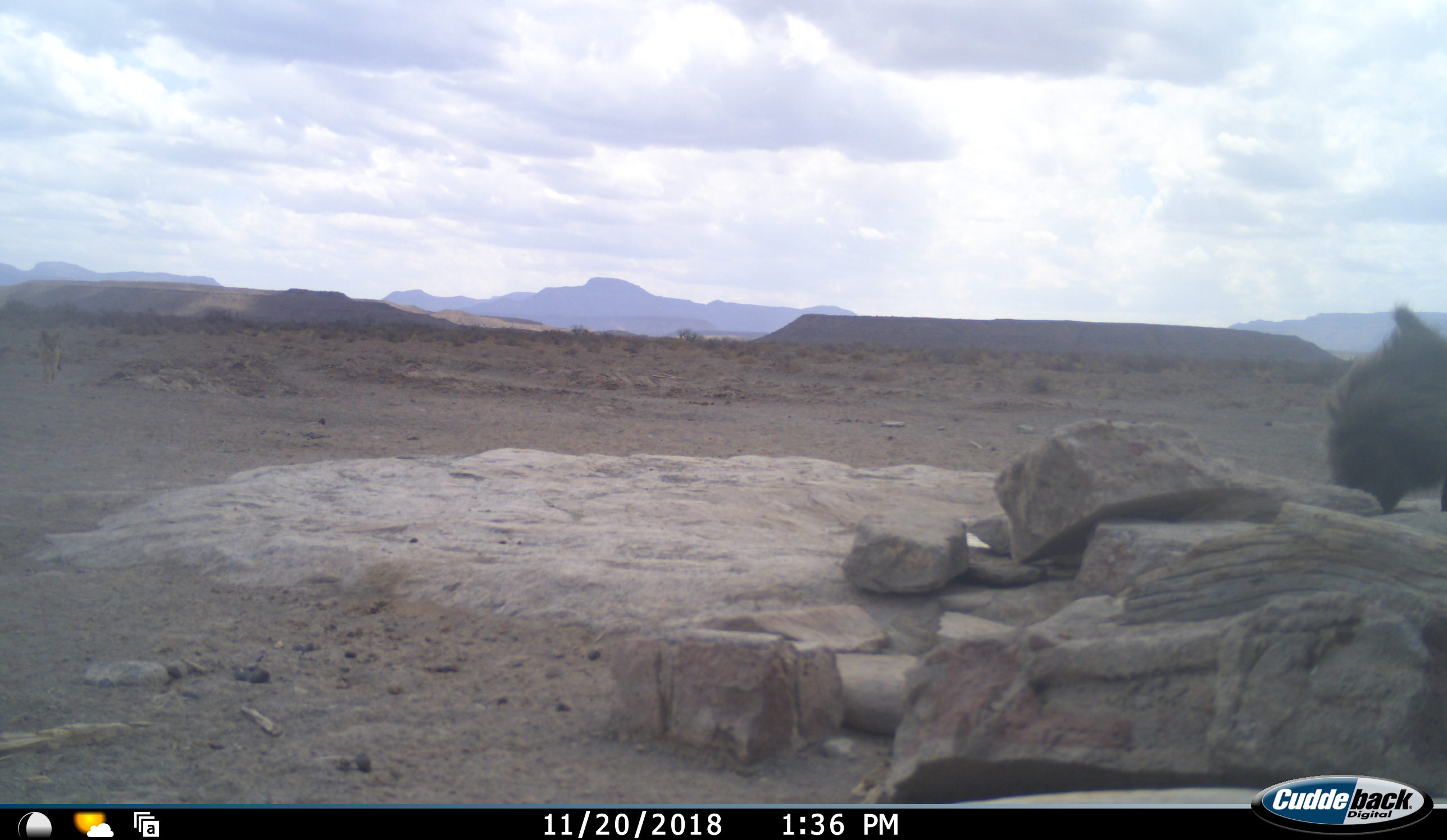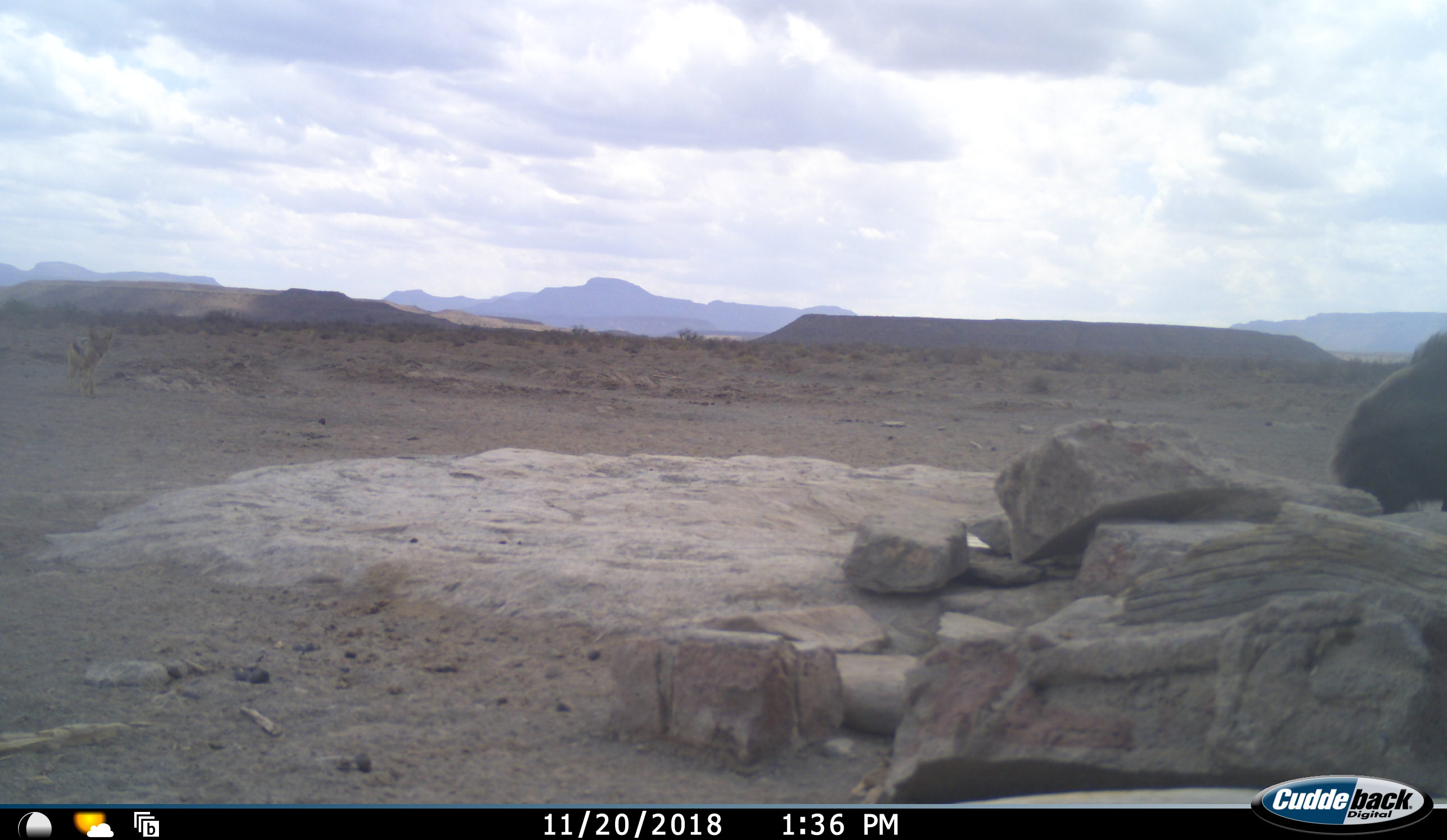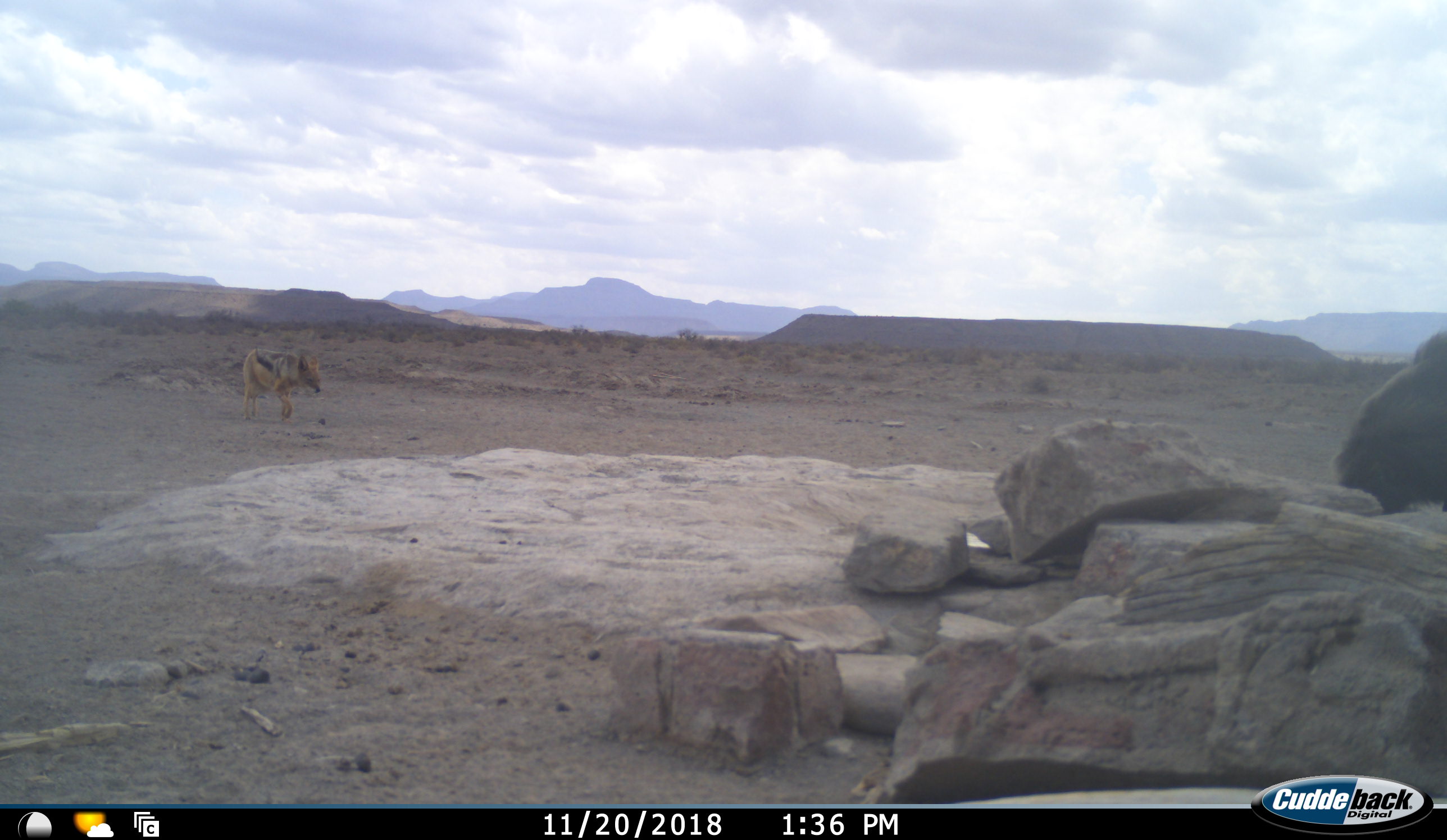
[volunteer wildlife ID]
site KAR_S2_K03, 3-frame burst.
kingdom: Animalia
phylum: Chordata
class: Mammalia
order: Primates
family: Cercopithecidae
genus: Papio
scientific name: Papio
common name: baboon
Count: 1.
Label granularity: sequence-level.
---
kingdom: Animalia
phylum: Chordata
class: Mammalia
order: Carnivora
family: Canidae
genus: Lupulella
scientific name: Lupulella mesomelas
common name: black-backed jackal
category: jackalblackbacked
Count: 1.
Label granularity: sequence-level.